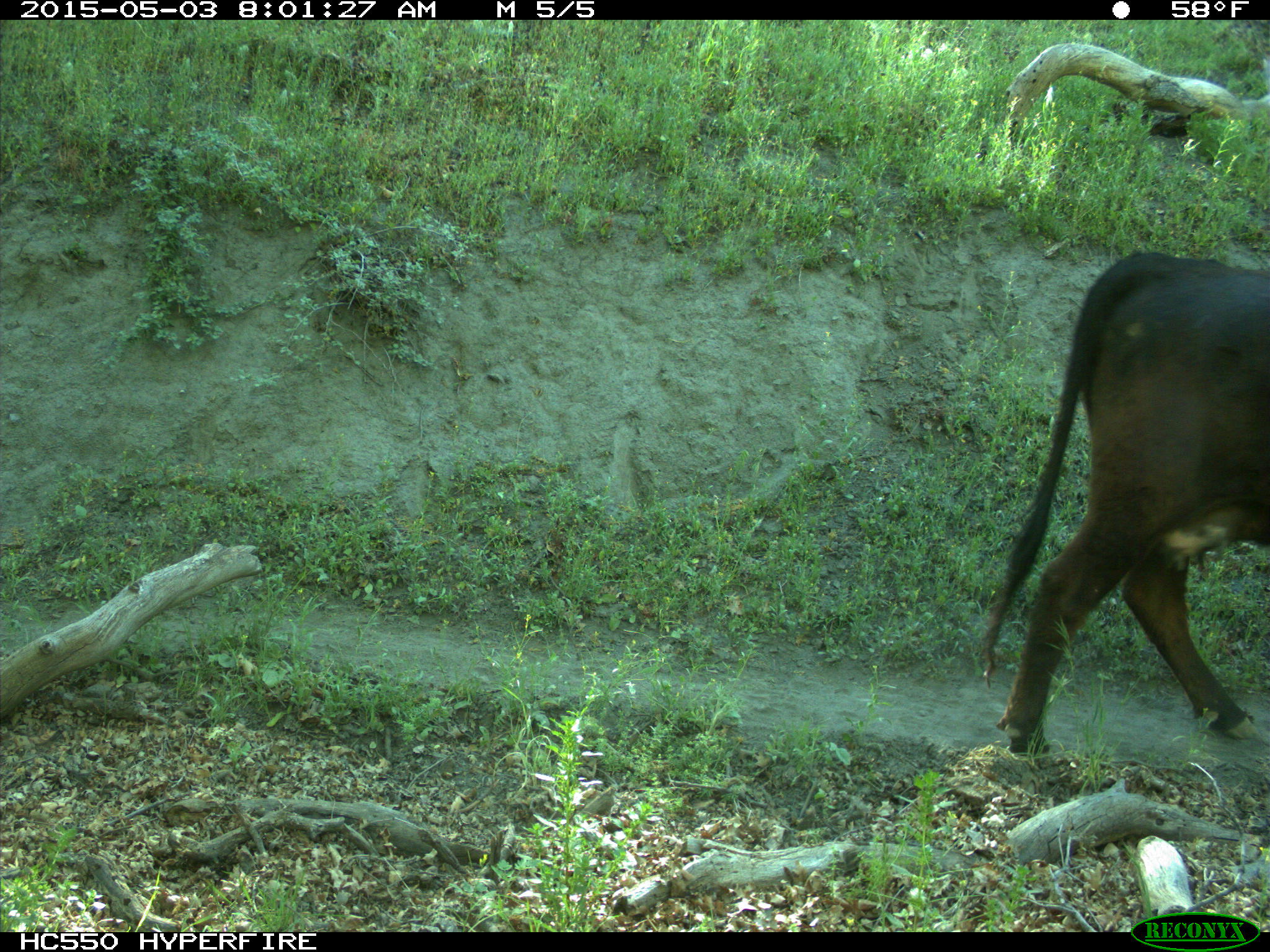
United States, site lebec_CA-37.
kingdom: Animalia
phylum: Chordata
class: Mammalia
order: Artiodactyla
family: Bovidae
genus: Bos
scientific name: Bos taurus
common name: domestic cow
Bos taurus (domestic cow).